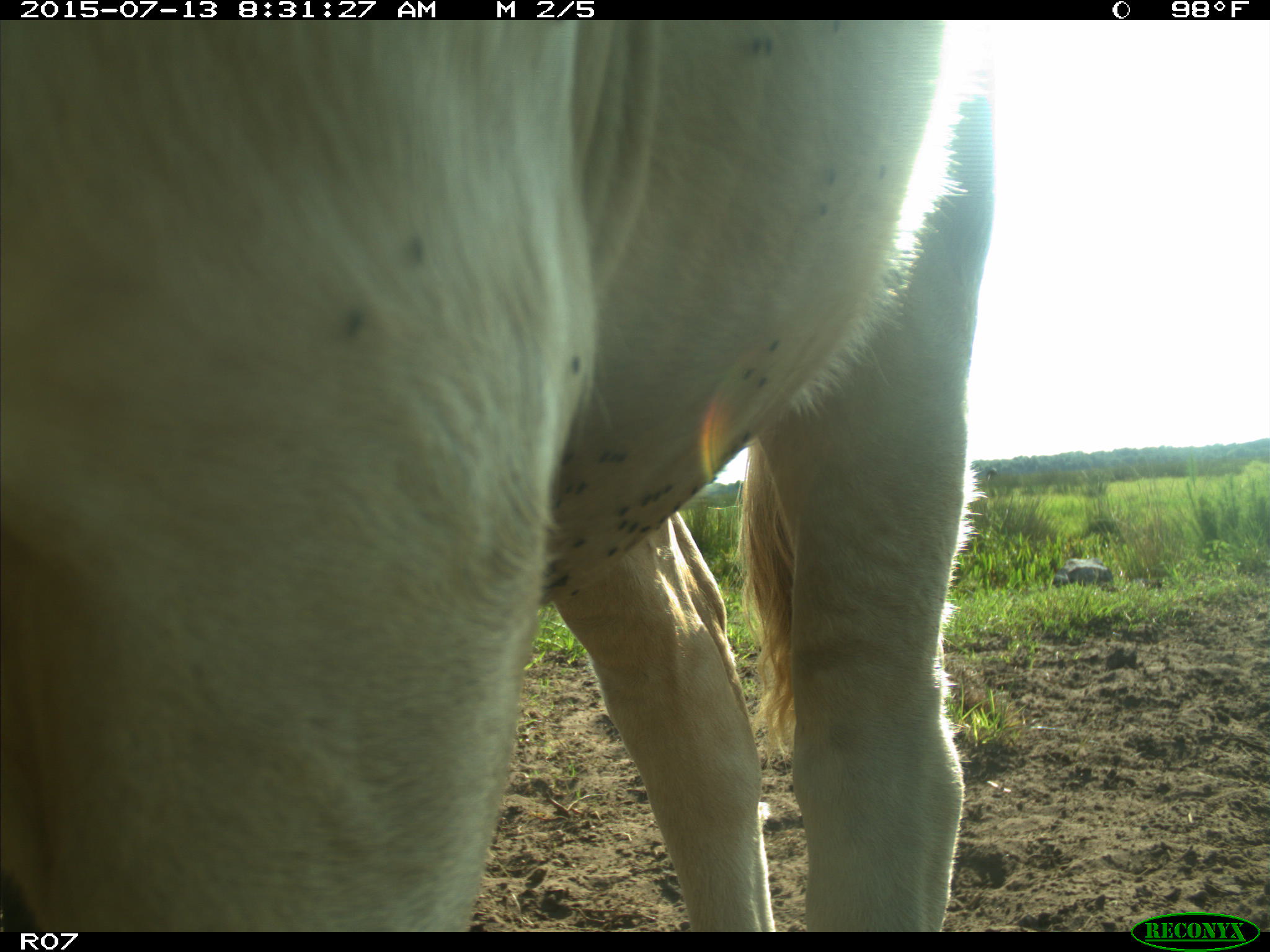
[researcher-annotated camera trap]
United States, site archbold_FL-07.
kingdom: Animalia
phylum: Chordata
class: Mammalia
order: Artiodactyla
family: Bovidae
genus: Bos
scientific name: Bos taurus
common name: domestic cow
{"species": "Bos taurus (domestic cow)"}